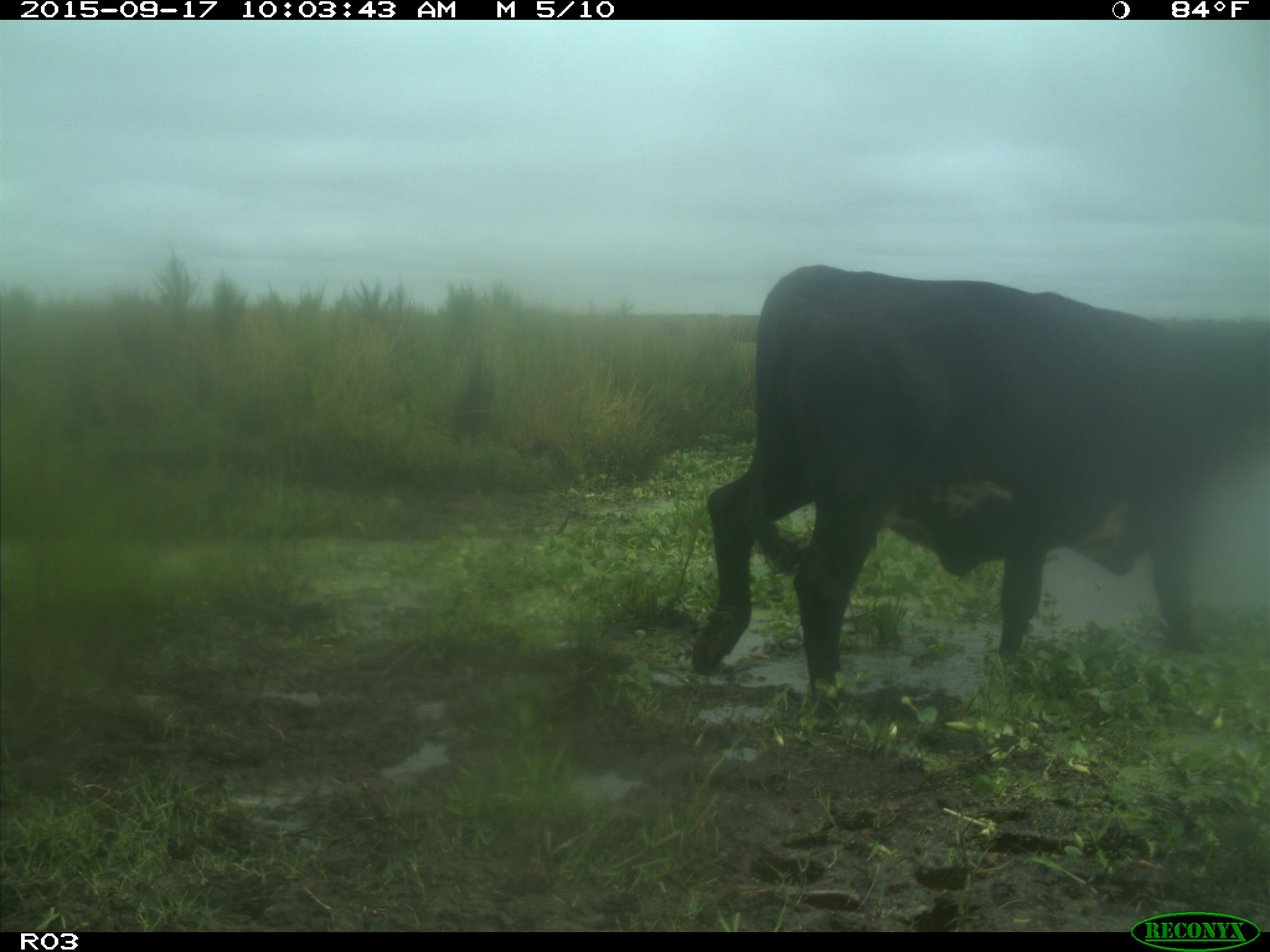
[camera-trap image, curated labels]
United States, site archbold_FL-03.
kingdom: Animalia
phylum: Chordata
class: Mammalia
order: Artiodactyla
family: Bovidae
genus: Bos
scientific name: Bos taurus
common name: domestic cow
Bos taurus (domestic cow).